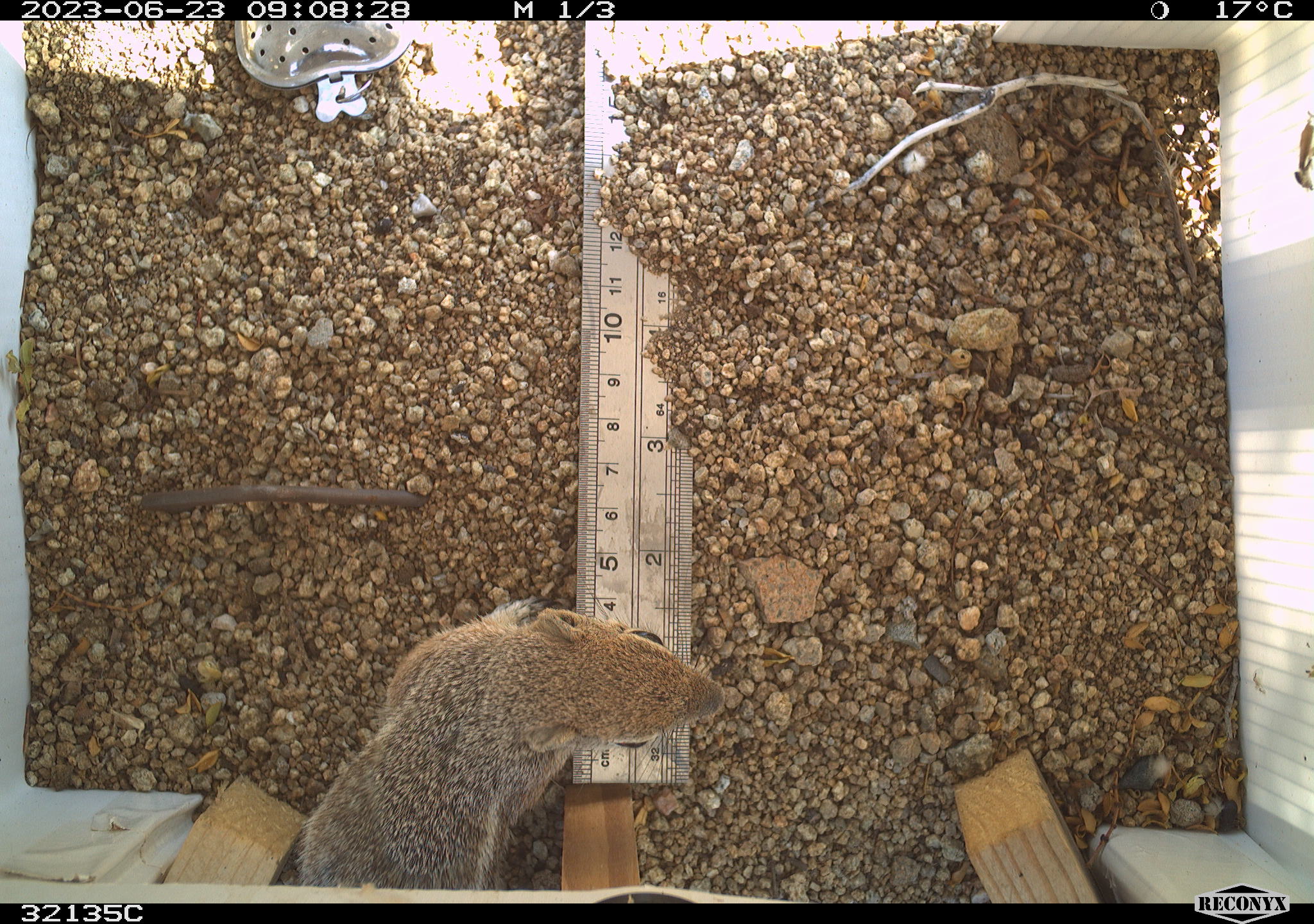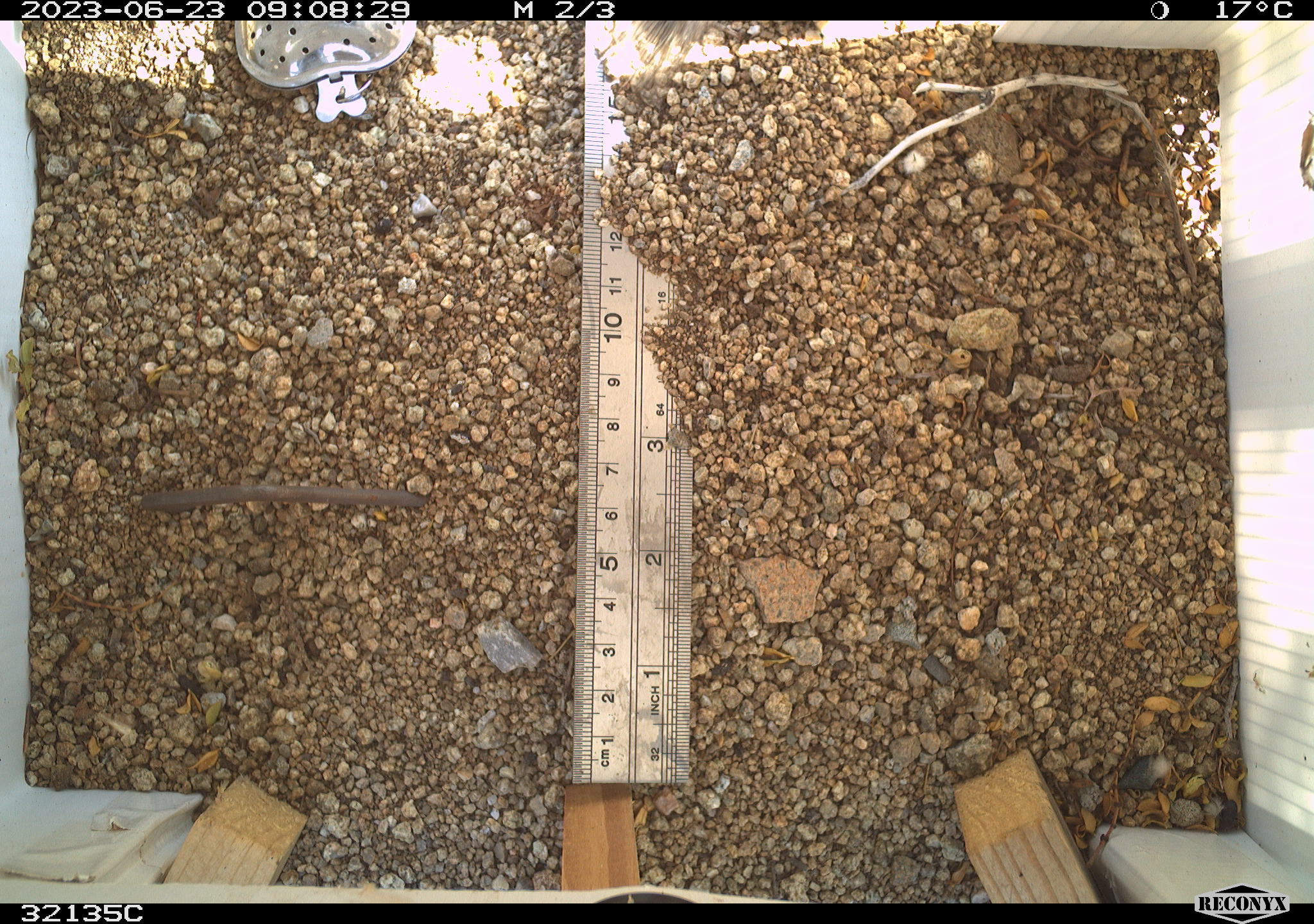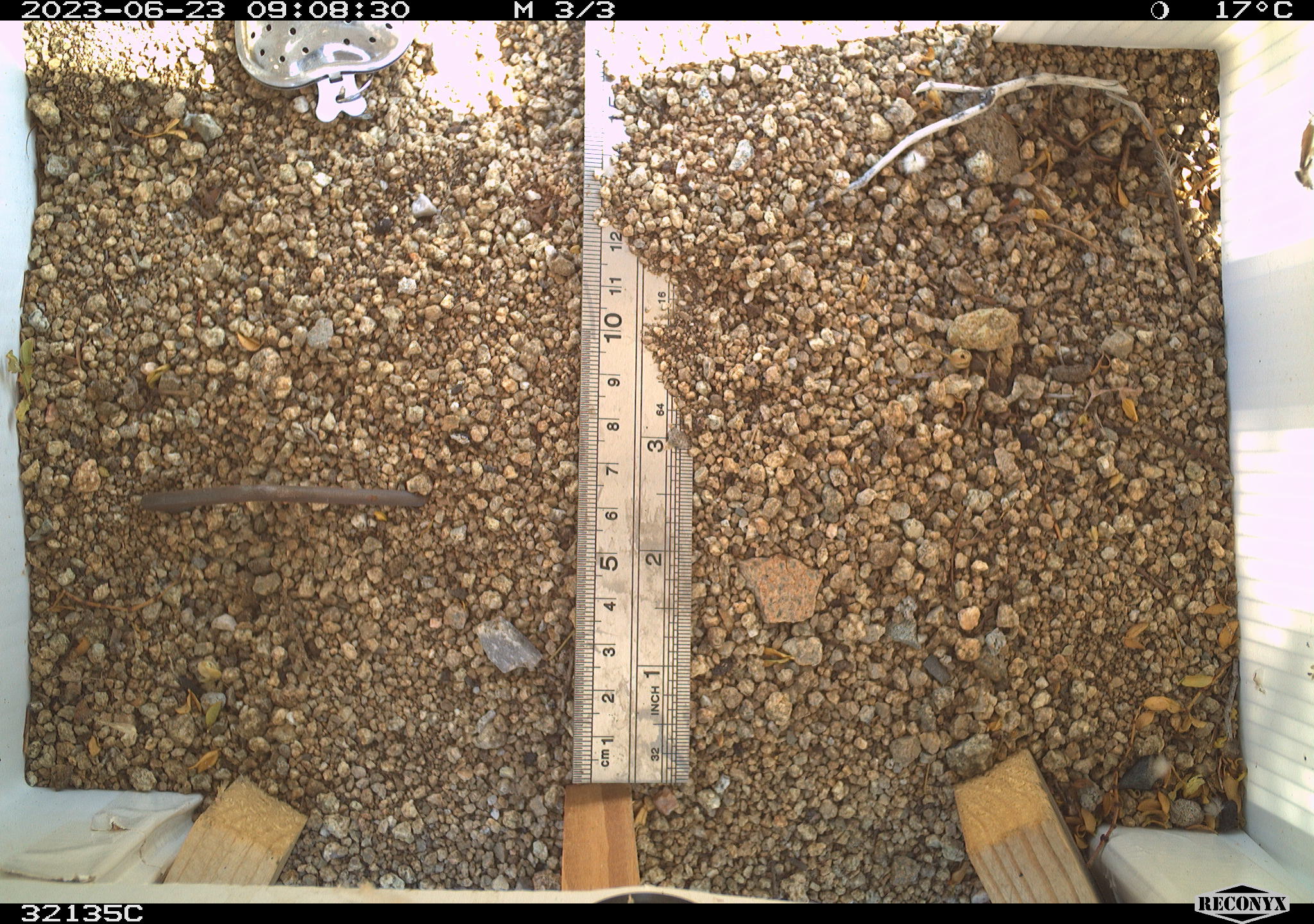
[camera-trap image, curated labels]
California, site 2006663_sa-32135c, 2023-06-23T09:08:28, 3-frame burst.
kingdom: Animalia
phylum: Chordata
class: Mammalia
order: Rodentia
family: Sciuridae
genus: Ammospermophilus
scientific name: Ammospermophilus leucurus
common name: white-tailed antelope squirrel